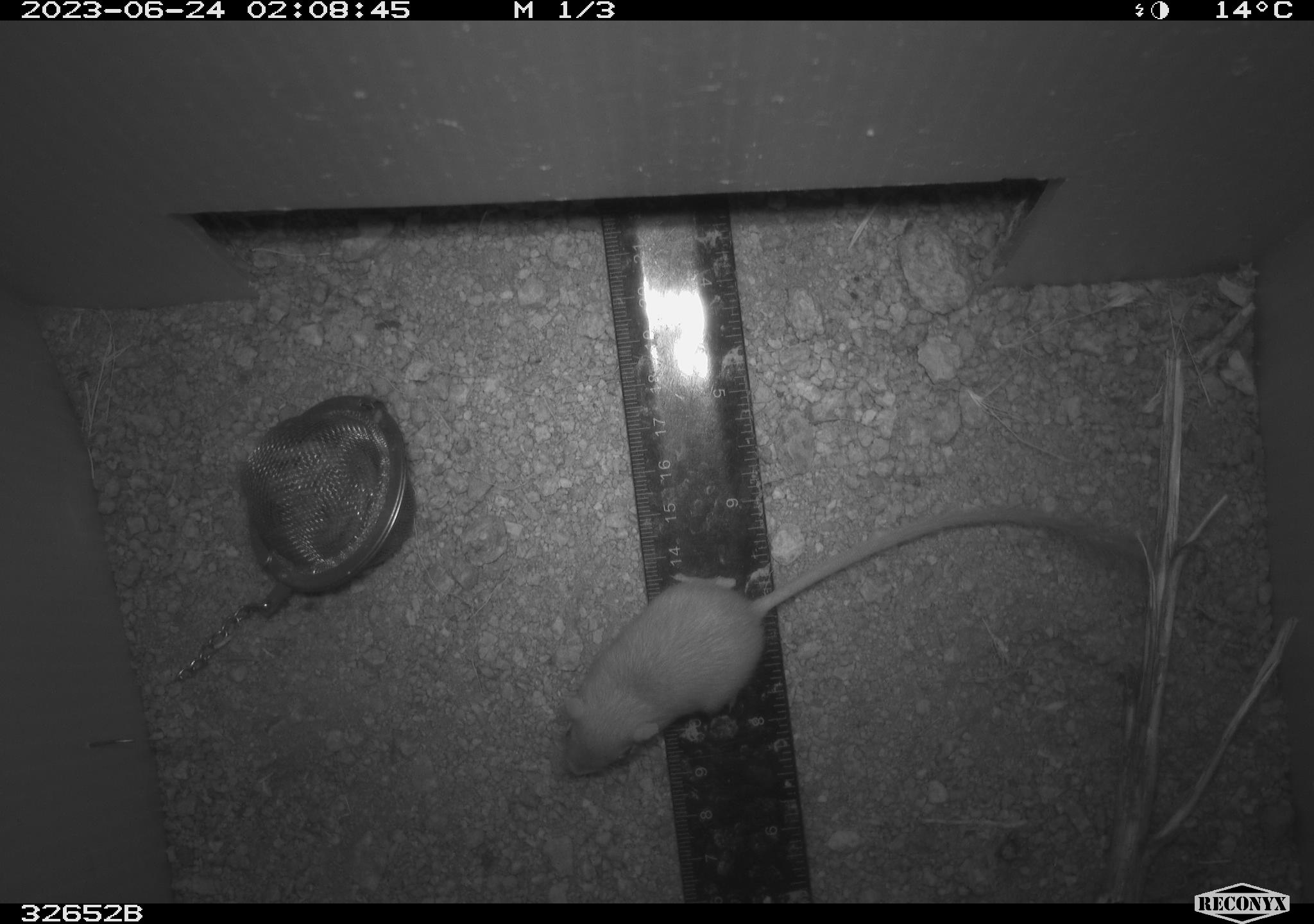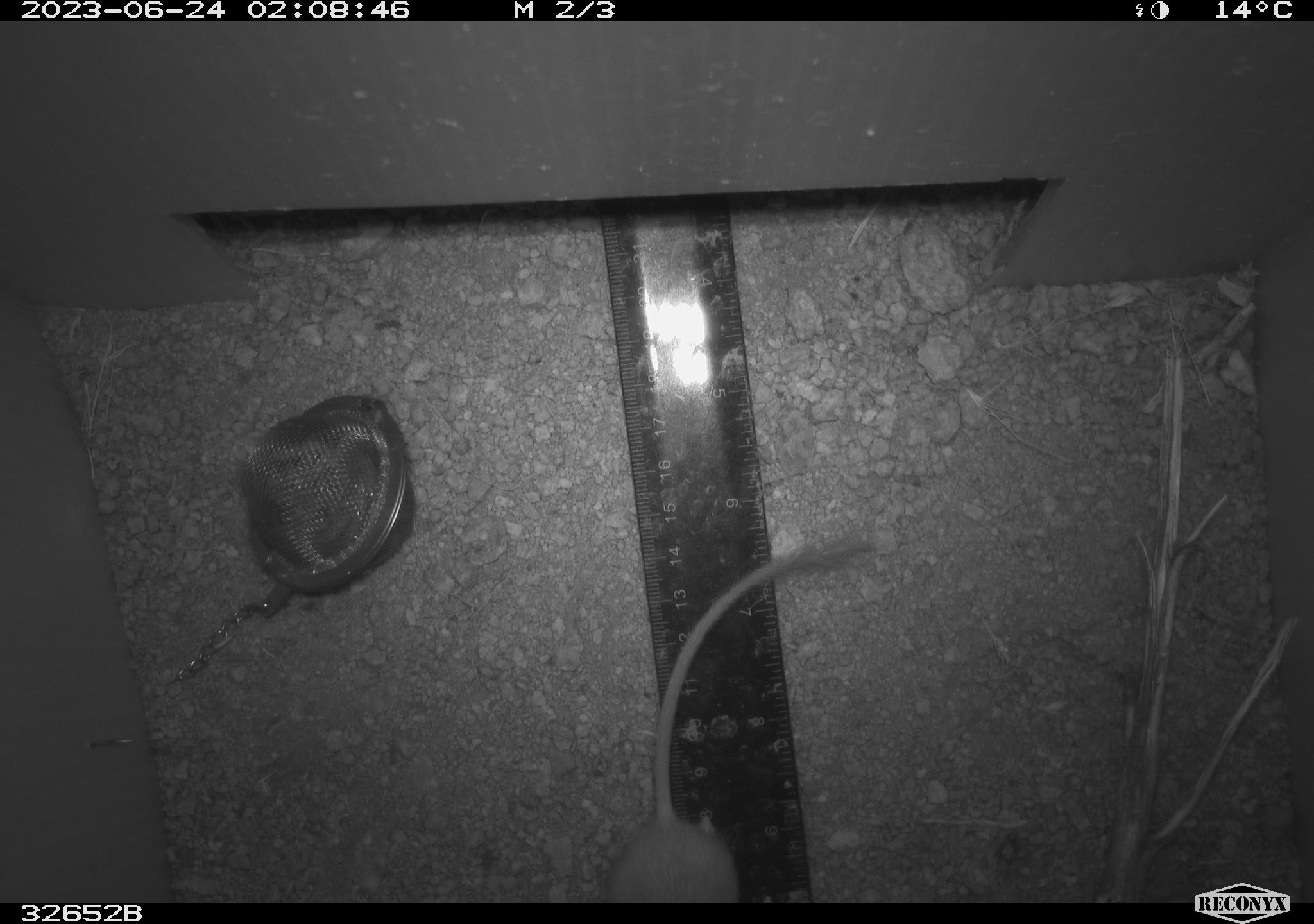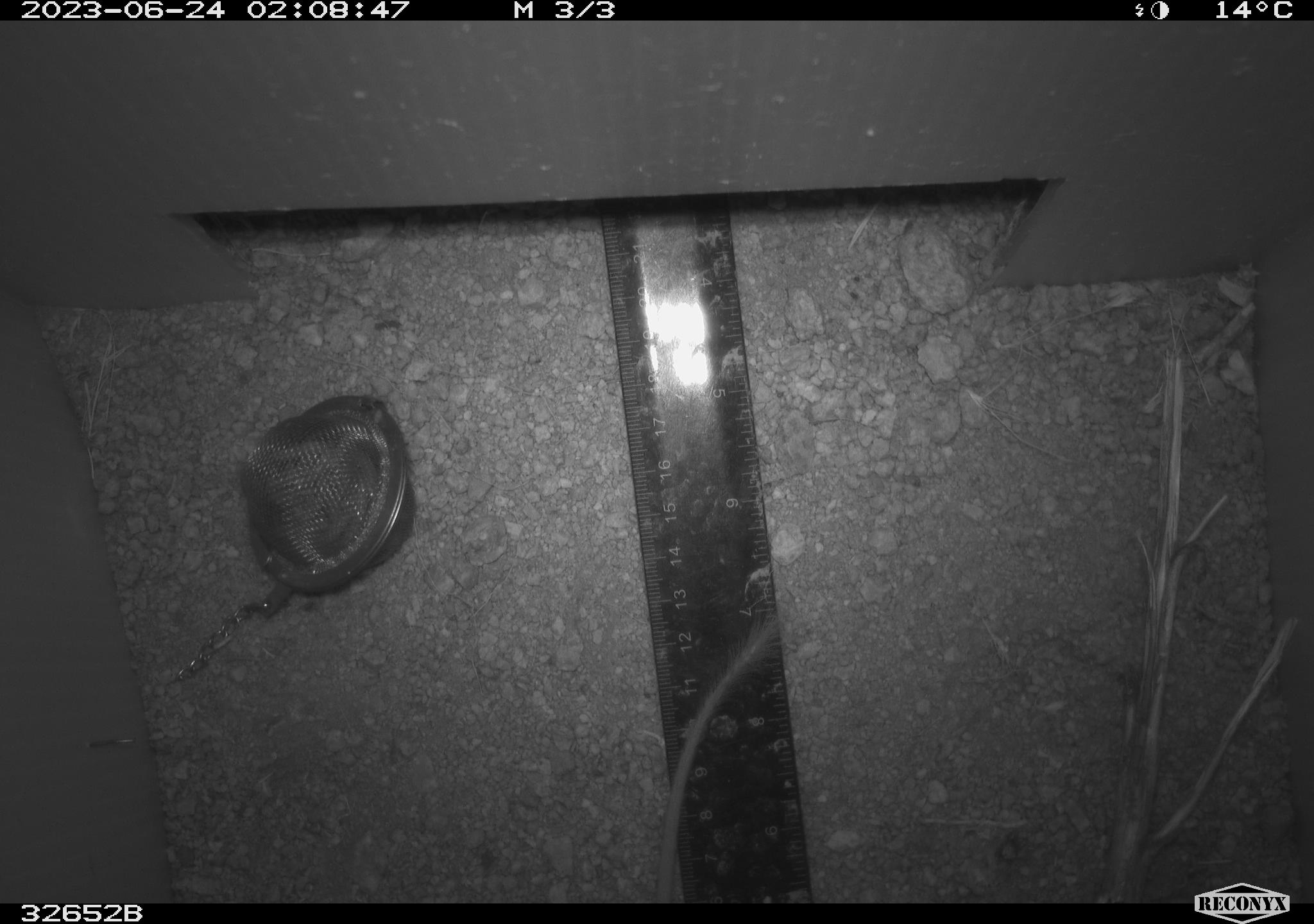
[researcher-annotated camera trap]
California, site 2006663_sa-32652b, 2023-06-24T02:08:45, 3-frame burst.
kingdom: Animalia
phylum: Chordata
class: Mammalia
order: Rodentia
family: Heteromyidae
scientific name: Heteromyidae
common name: kangaroo rats and pocket mice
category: heteromyidae family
Heteromyidae family (kangaroo rats and pocket mice) (Heteromyidae).